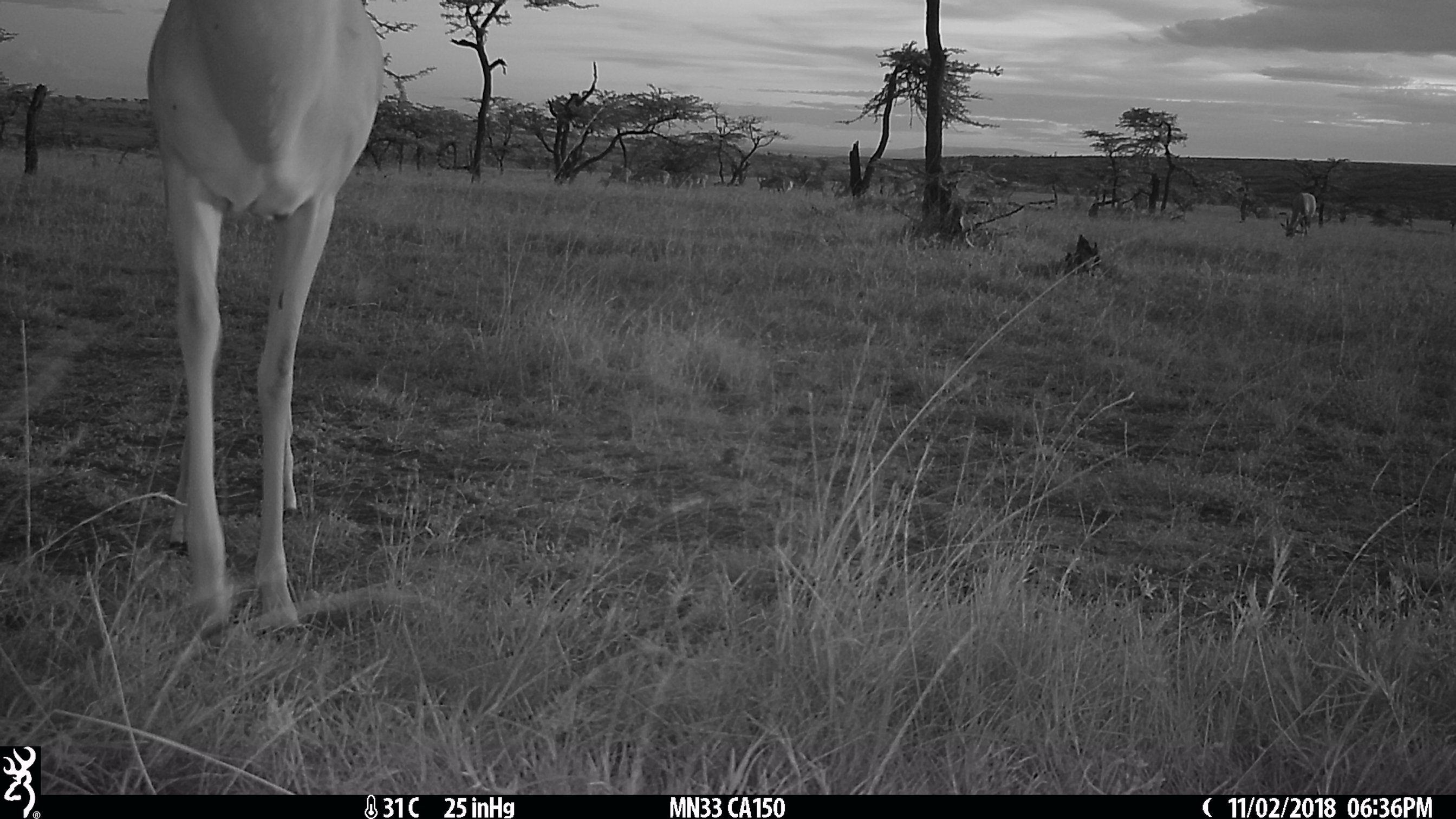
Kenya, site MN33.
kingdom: Animalia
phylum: Chordata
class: Mammalia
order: Artiodactyla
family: Bovidae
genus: Damaliscus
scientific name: Damaliscus lunatus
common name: topi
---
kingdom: Animalia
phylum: Chordata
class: Mammalia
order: Artiodactyla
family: Bovidae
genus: Aepyceros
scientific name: Aepyceros melampus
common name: impala